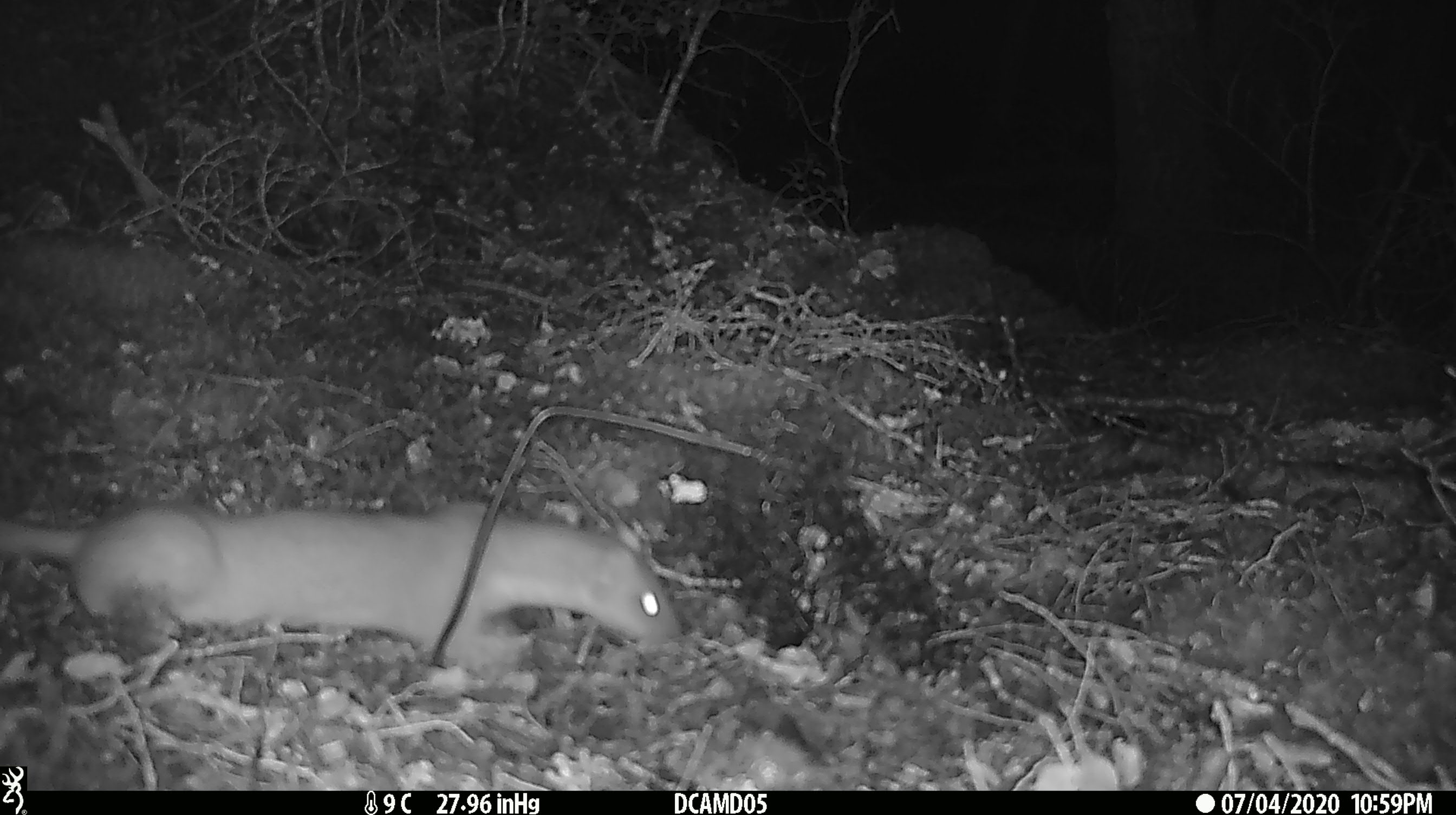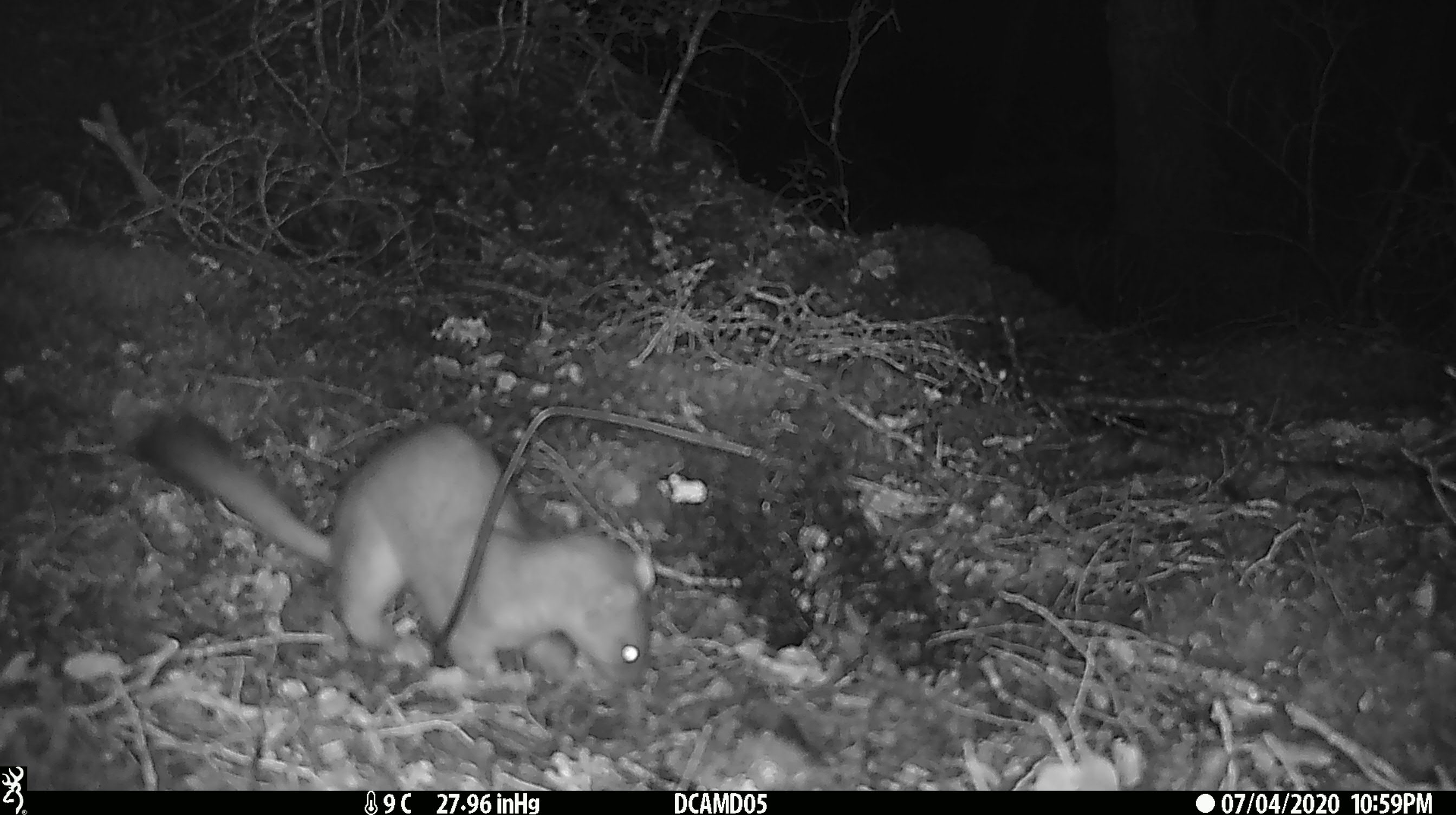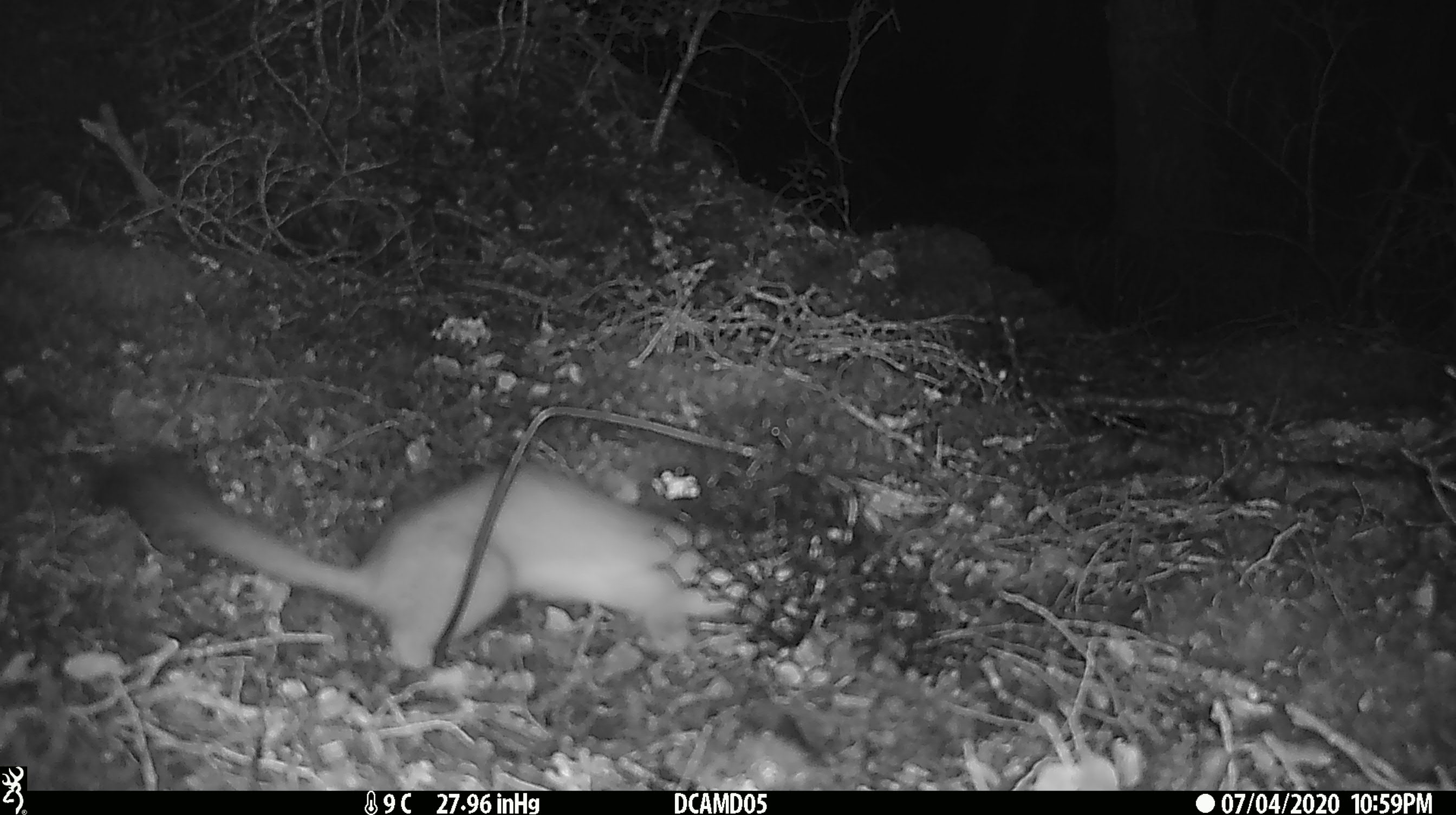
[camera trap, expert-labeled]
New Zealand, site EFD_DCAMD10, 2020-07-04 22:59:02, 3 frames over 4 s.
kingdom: Animalia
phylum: Chordata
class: Mammalia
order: Carnivora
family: Mustelidae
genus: Mustela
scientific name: Mustela erminea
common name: stoat